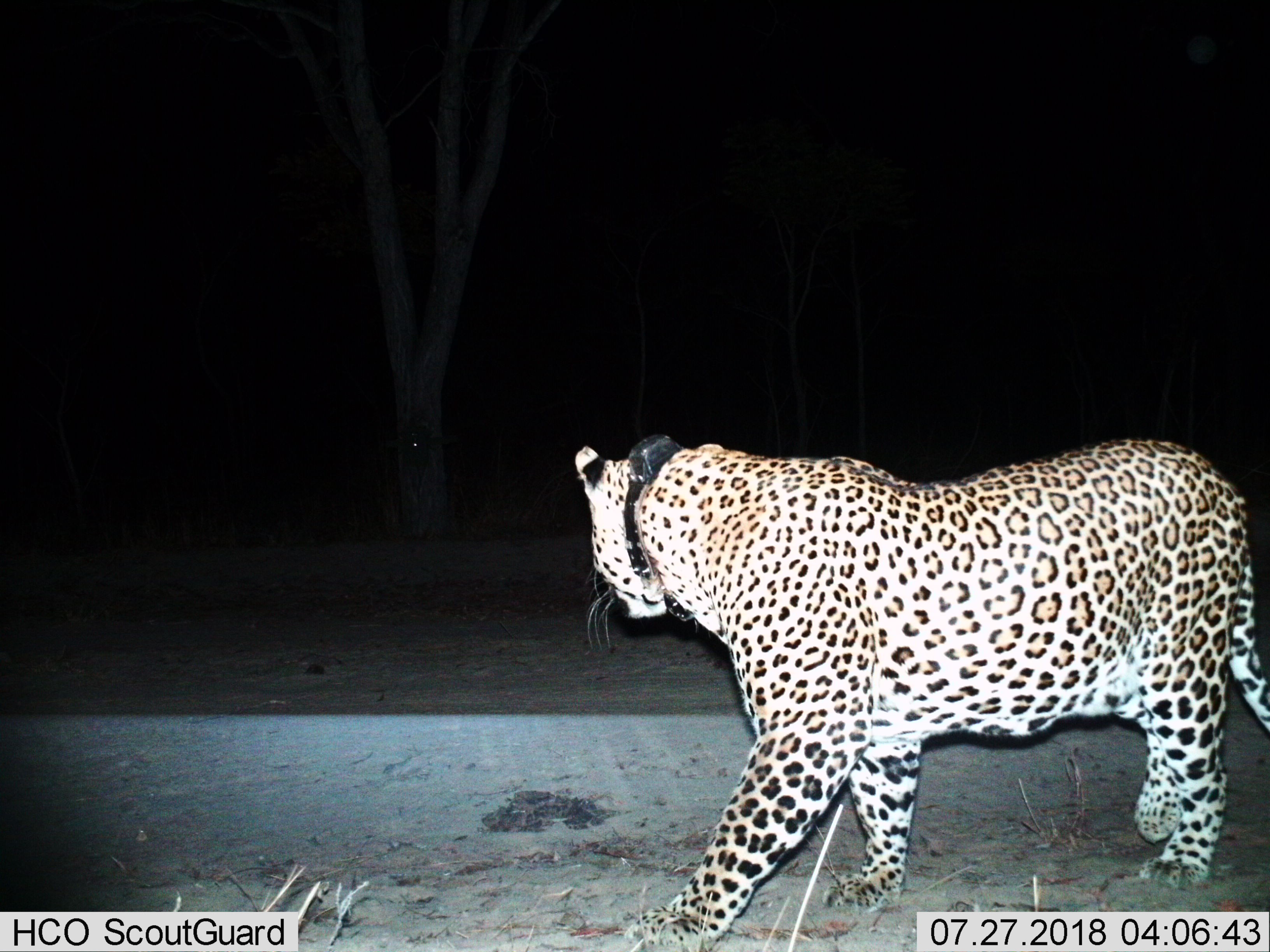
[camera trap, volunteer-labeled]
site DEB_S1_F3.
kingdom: Animalia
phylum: Chordata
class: Mammalia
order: Carnivora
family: Felidae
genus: Panthera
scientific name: Panthera pardus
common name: leopard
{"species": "leopard (Panthera pardus)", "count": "1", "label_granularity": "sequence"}